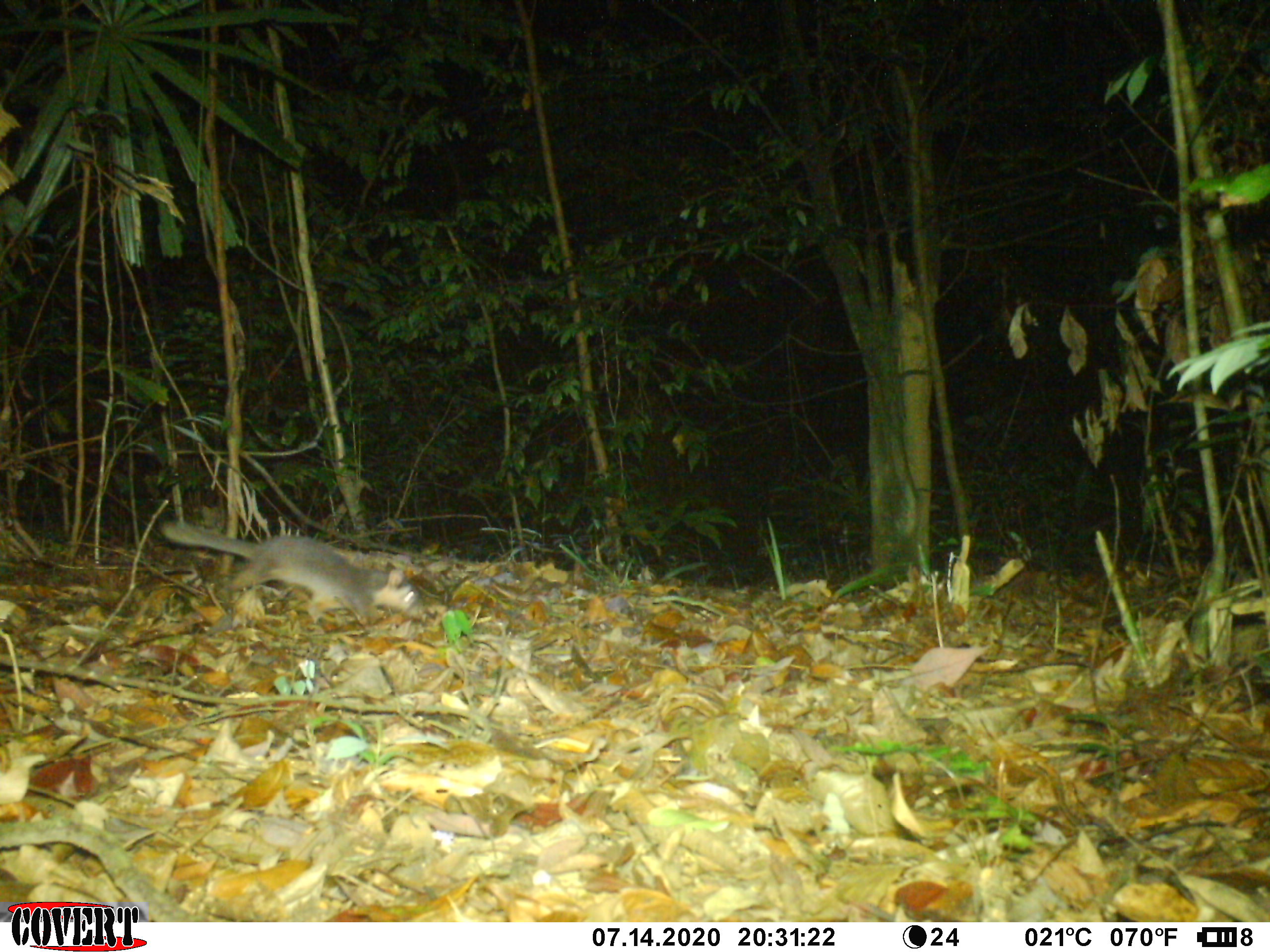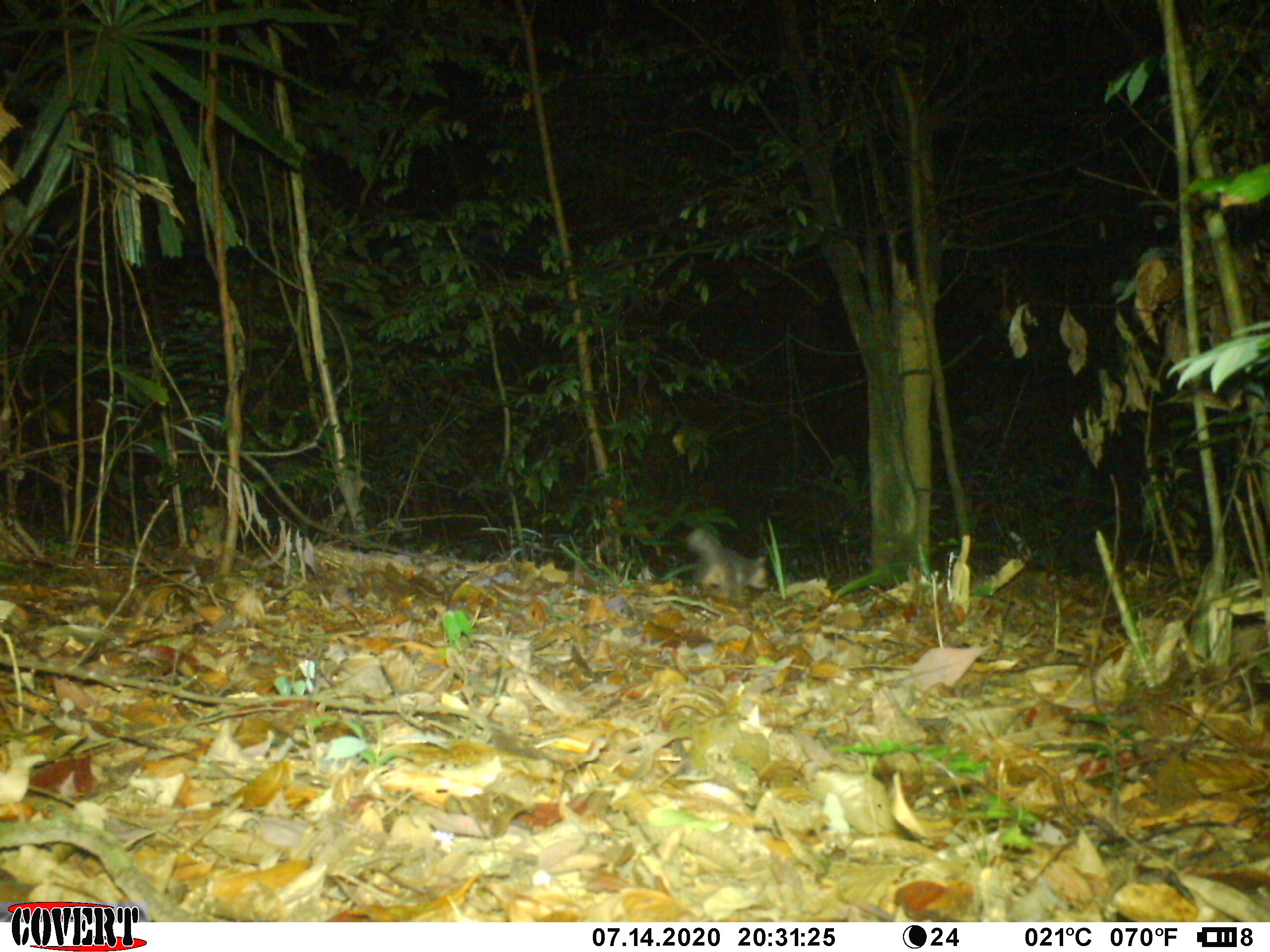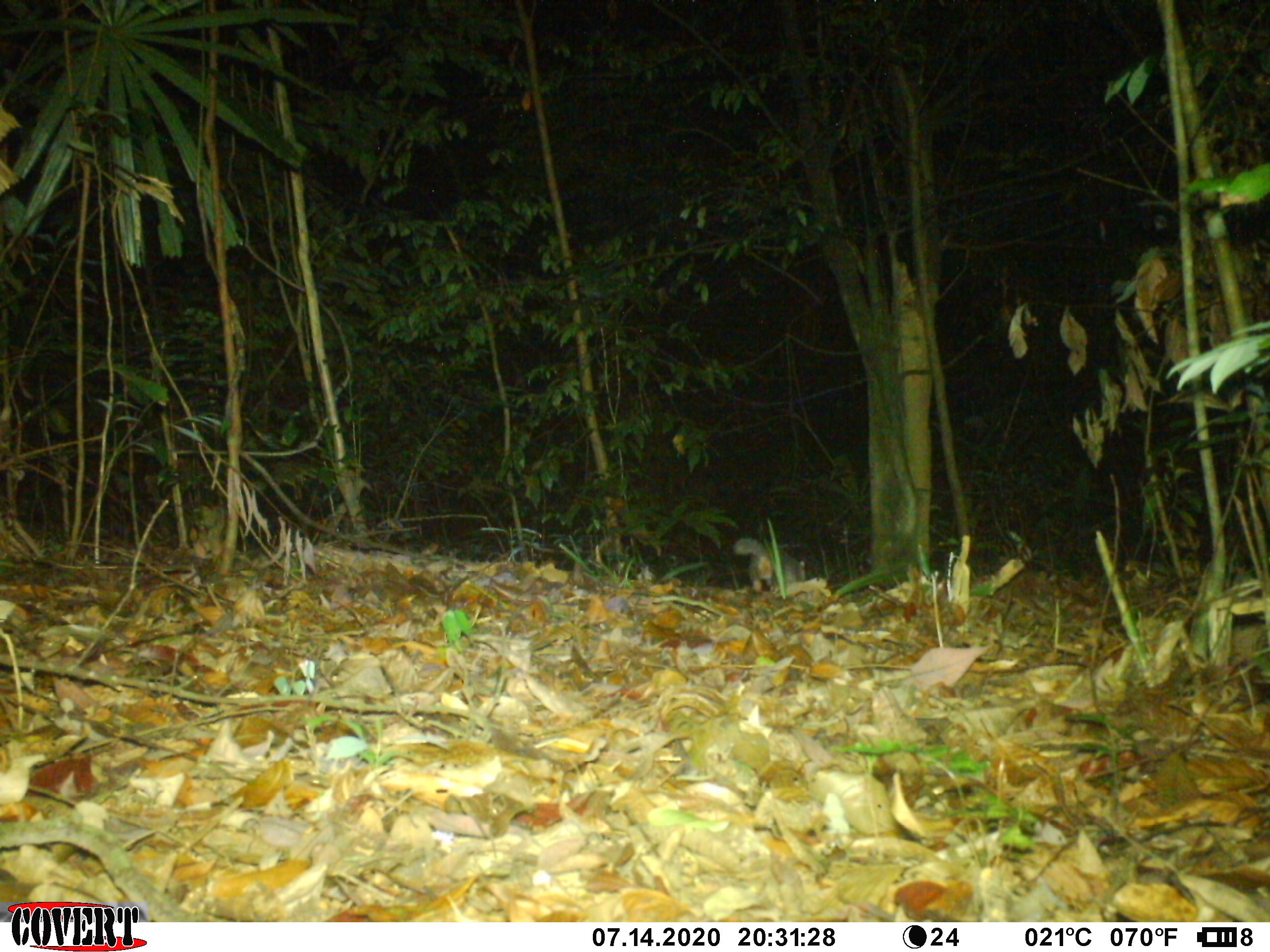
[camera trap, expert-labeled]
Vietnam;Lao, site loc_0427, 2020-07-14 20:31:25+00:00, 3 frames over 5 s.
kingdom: Animalia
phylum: Chordata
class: Mammalia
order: Carnivora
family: Mustelidae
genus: Melogale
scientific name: Melogale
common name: ferret badger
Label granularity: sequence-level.